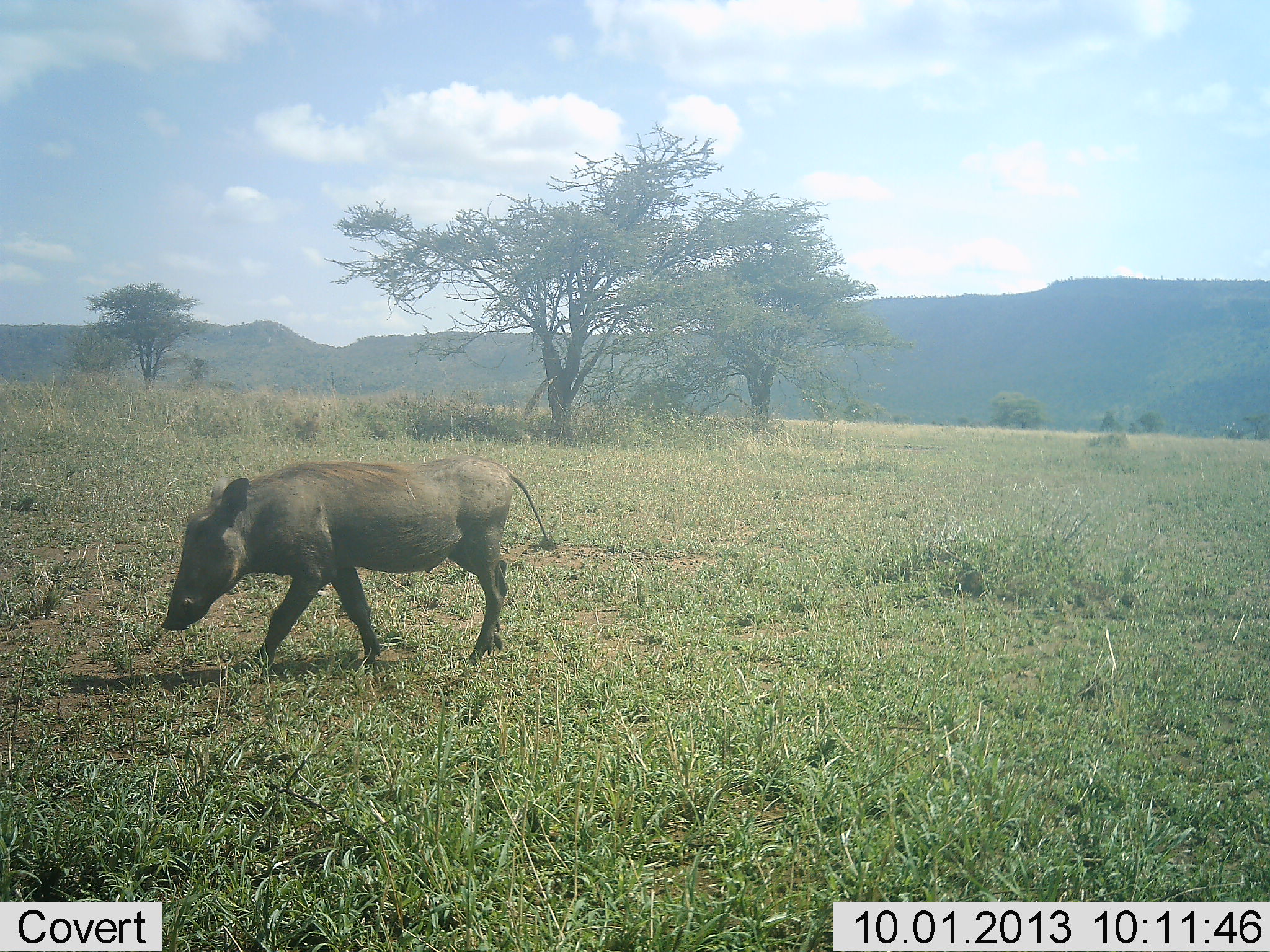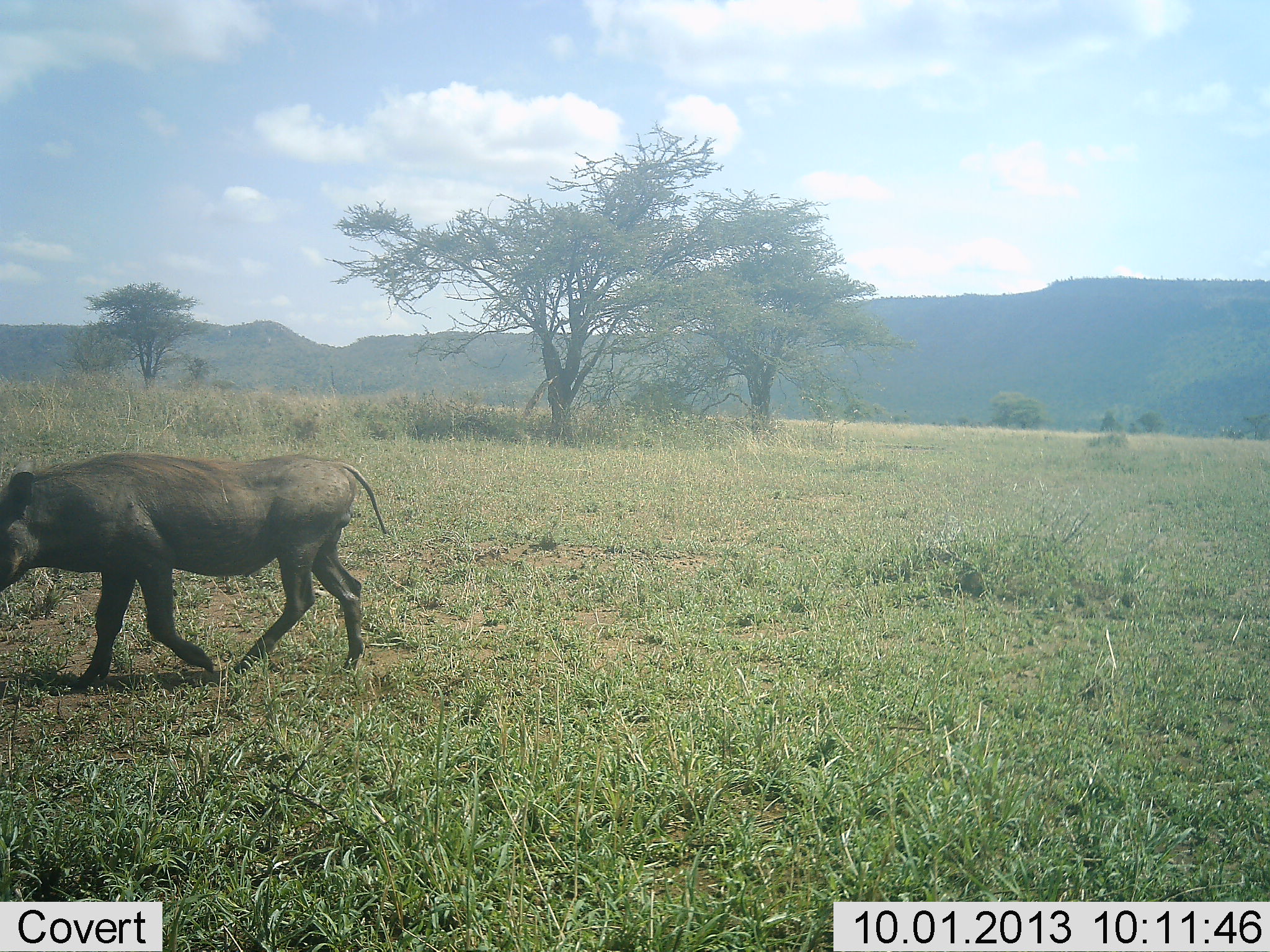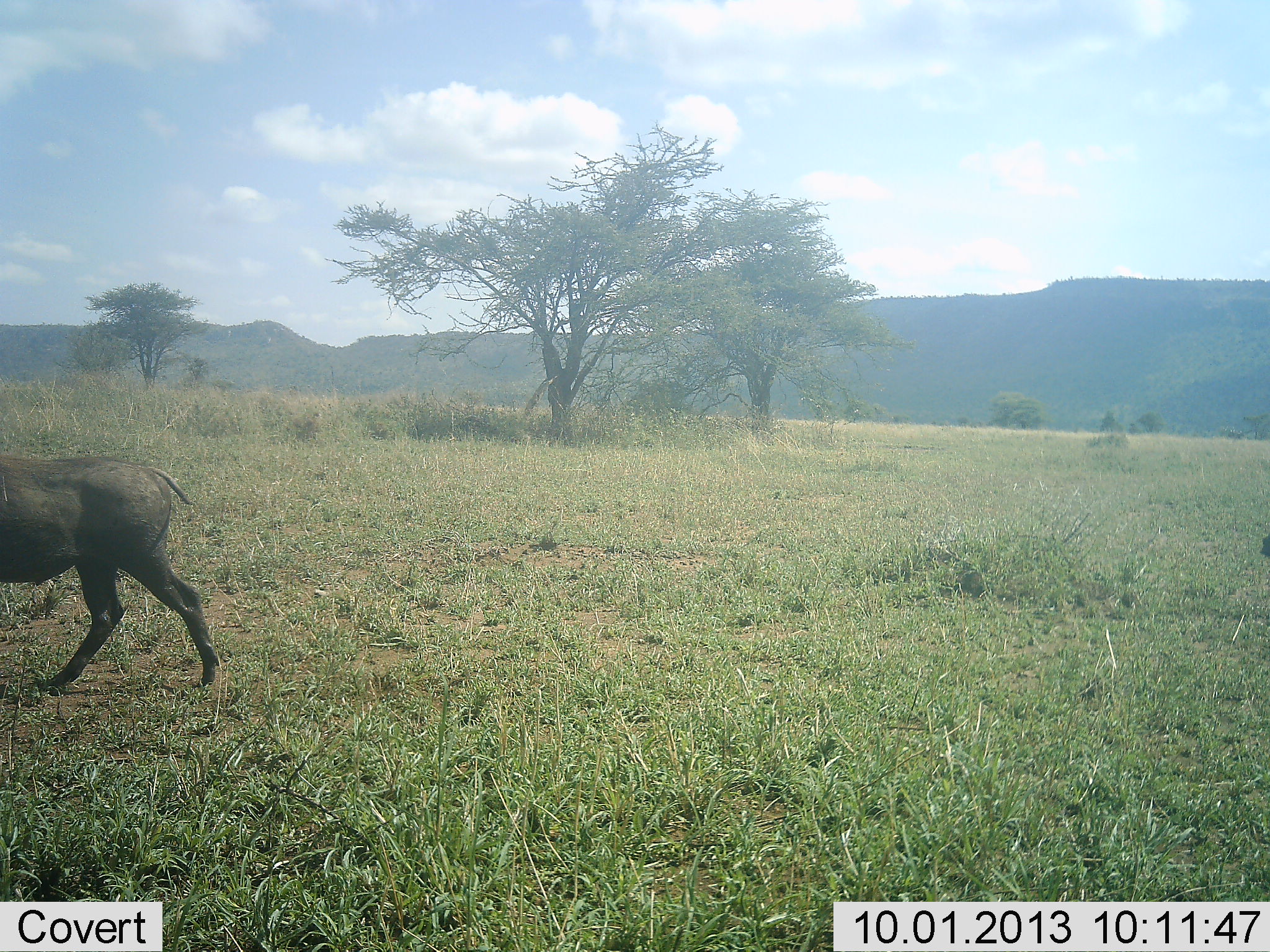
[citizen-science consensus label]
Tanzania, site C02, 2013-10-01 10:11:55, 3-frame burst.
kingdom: Animalia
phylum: Chordata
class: Mammalia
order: Artiodactyla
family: Suidae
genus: Phacochoerus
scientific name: Phacochoerus africanus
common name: warthog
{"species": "warthog (Phacochoerus africanus)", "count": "1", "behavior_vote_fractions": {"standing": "8%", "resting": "0%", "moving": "92%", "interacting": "0%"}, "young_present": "0%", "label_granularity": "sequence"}